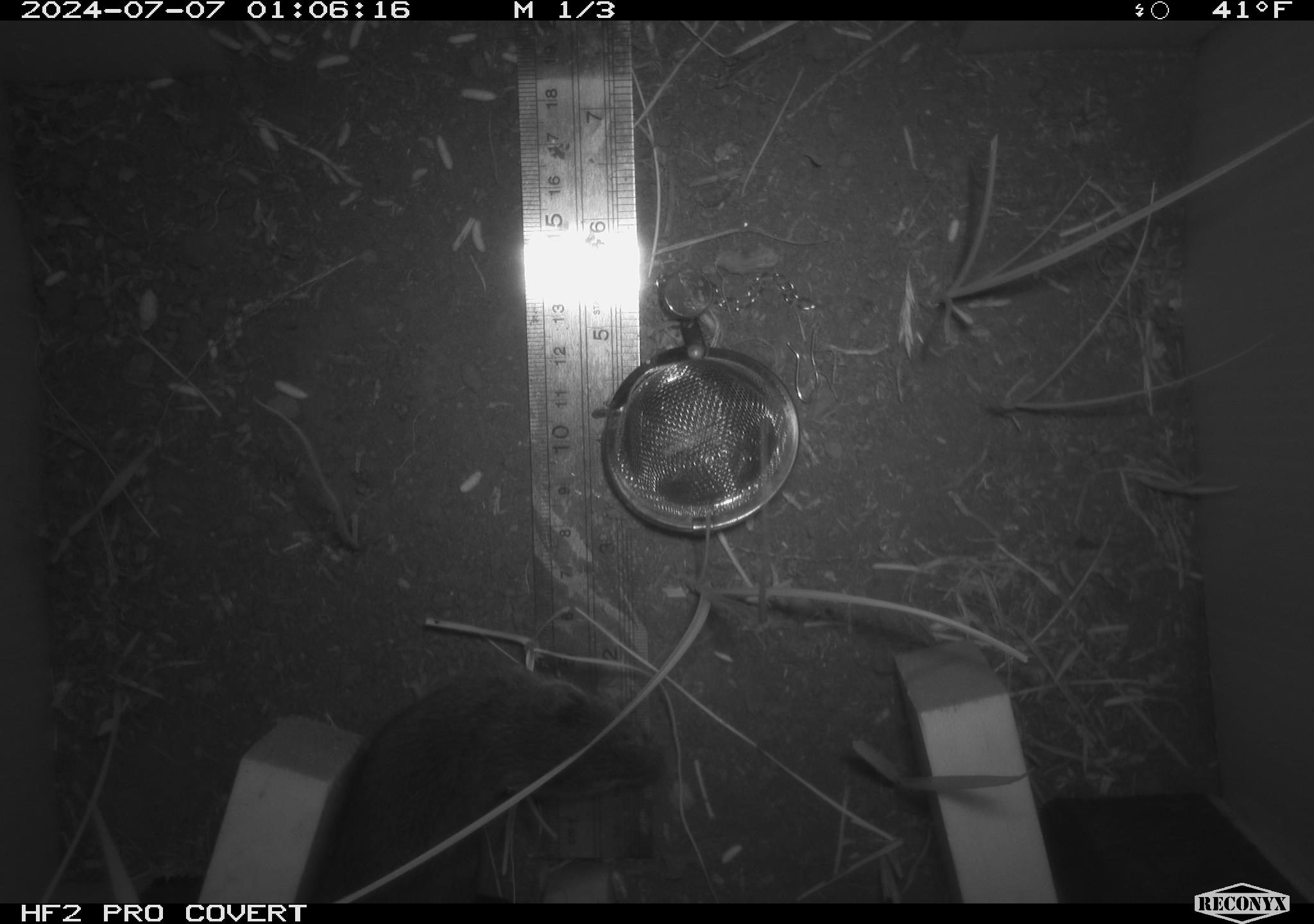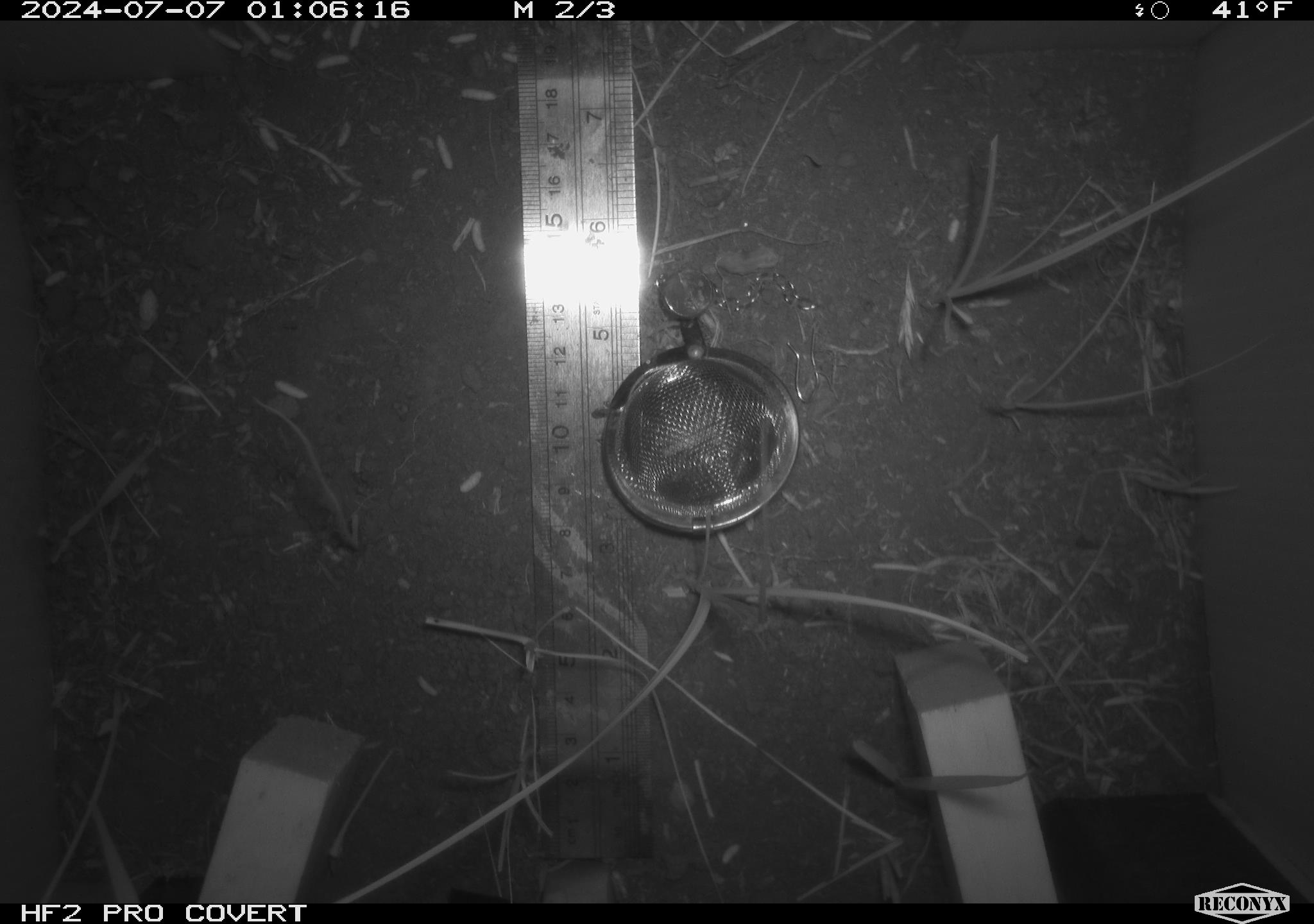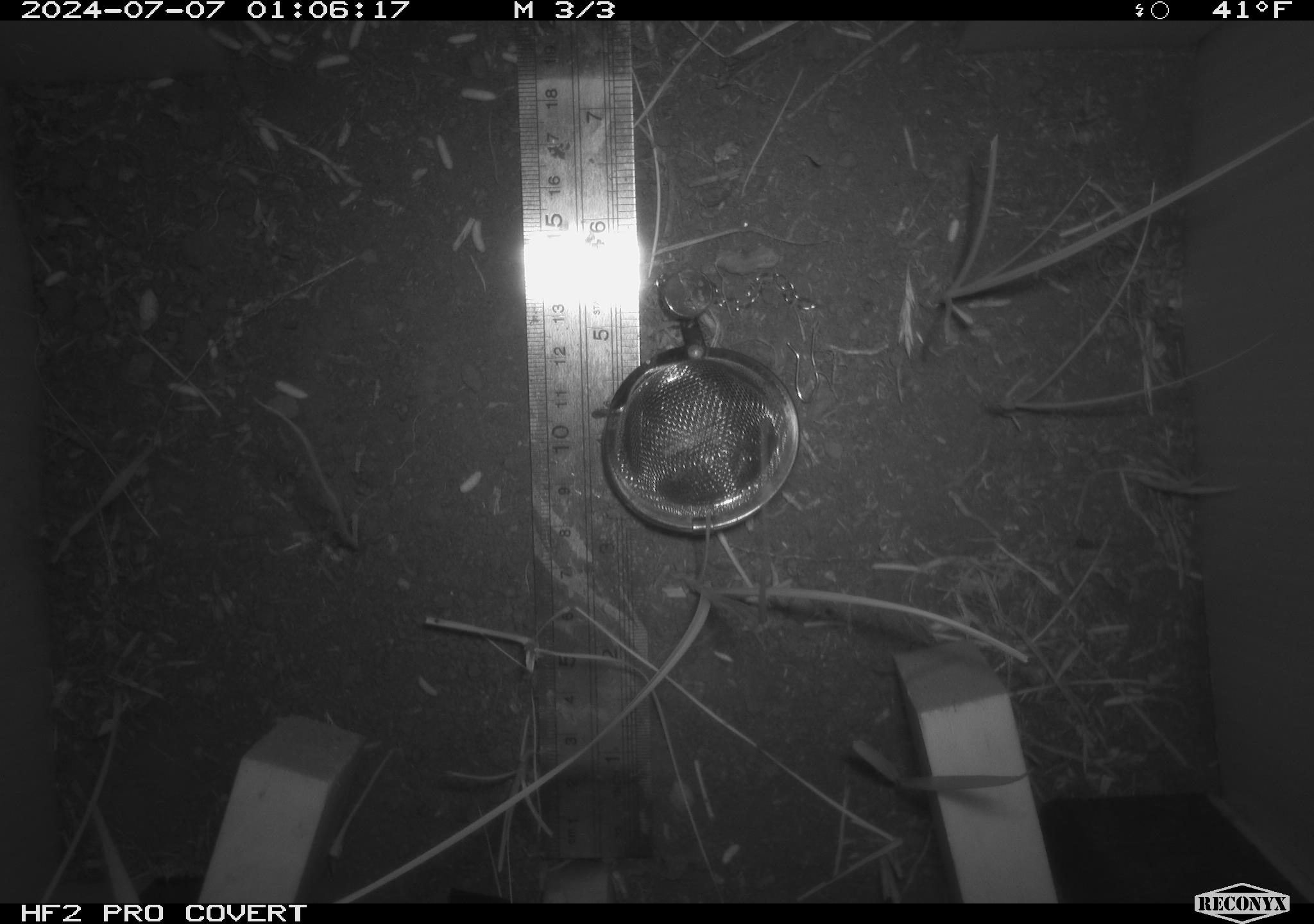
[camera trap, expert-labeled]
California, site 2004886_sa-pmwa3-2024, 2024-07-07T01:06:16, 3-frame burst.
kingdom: Animalia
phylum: Chordata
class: Mammalia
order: Rodentia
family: Cricetidae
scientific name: Arvicolinae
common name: voles, lemmings, and muskrats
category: arvicolinae subfamily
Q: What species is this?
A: Arvicolinae subfamily (voles, lemmings, and muskrats) (Arvicolinae).